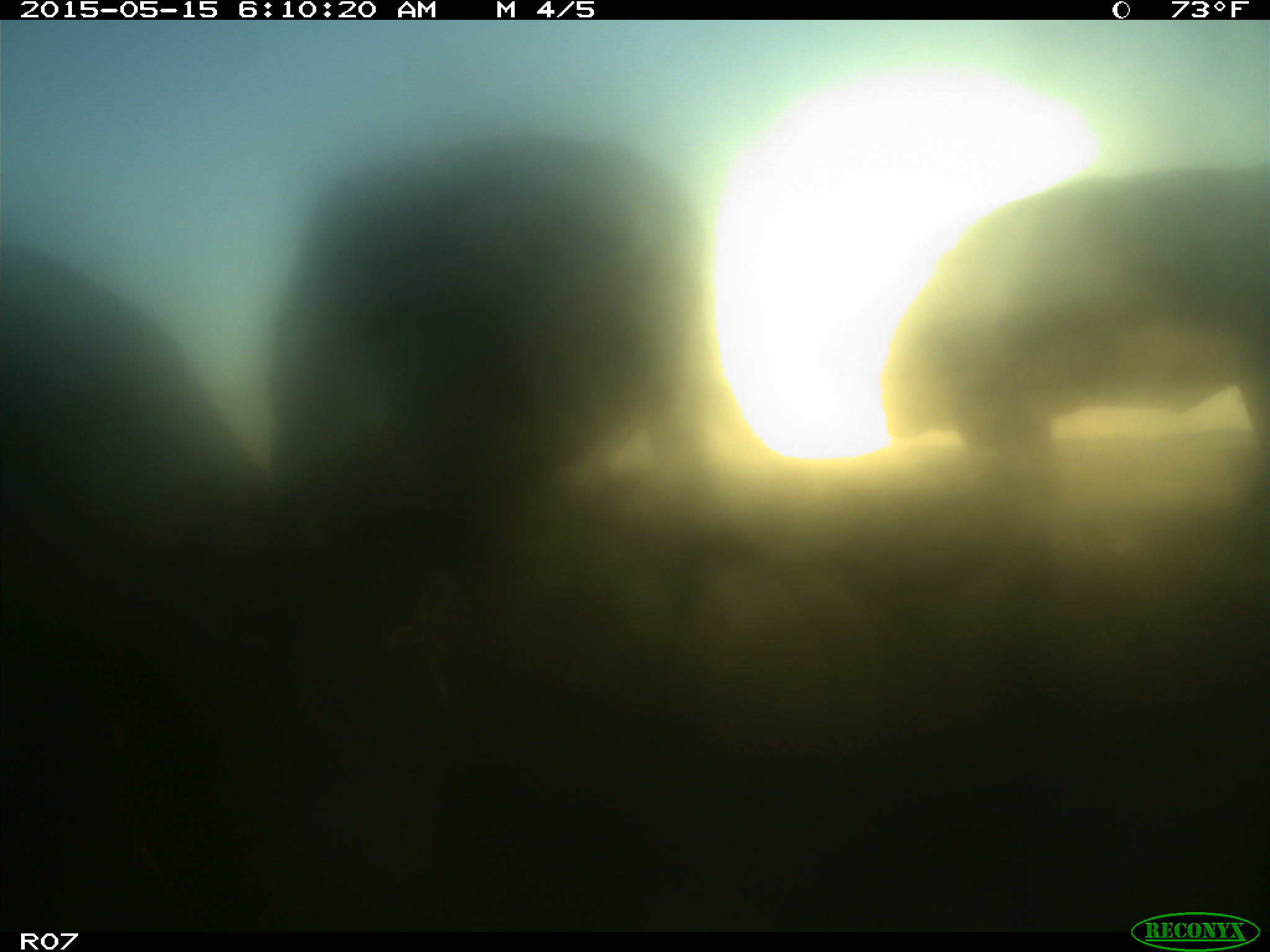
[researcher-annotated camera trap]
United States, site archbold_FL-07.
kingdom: Animalia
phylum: Chordata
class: Mammalia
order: Artiodactyla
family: Bovidae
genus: Bos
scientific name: Bos taurus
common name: domestic cow